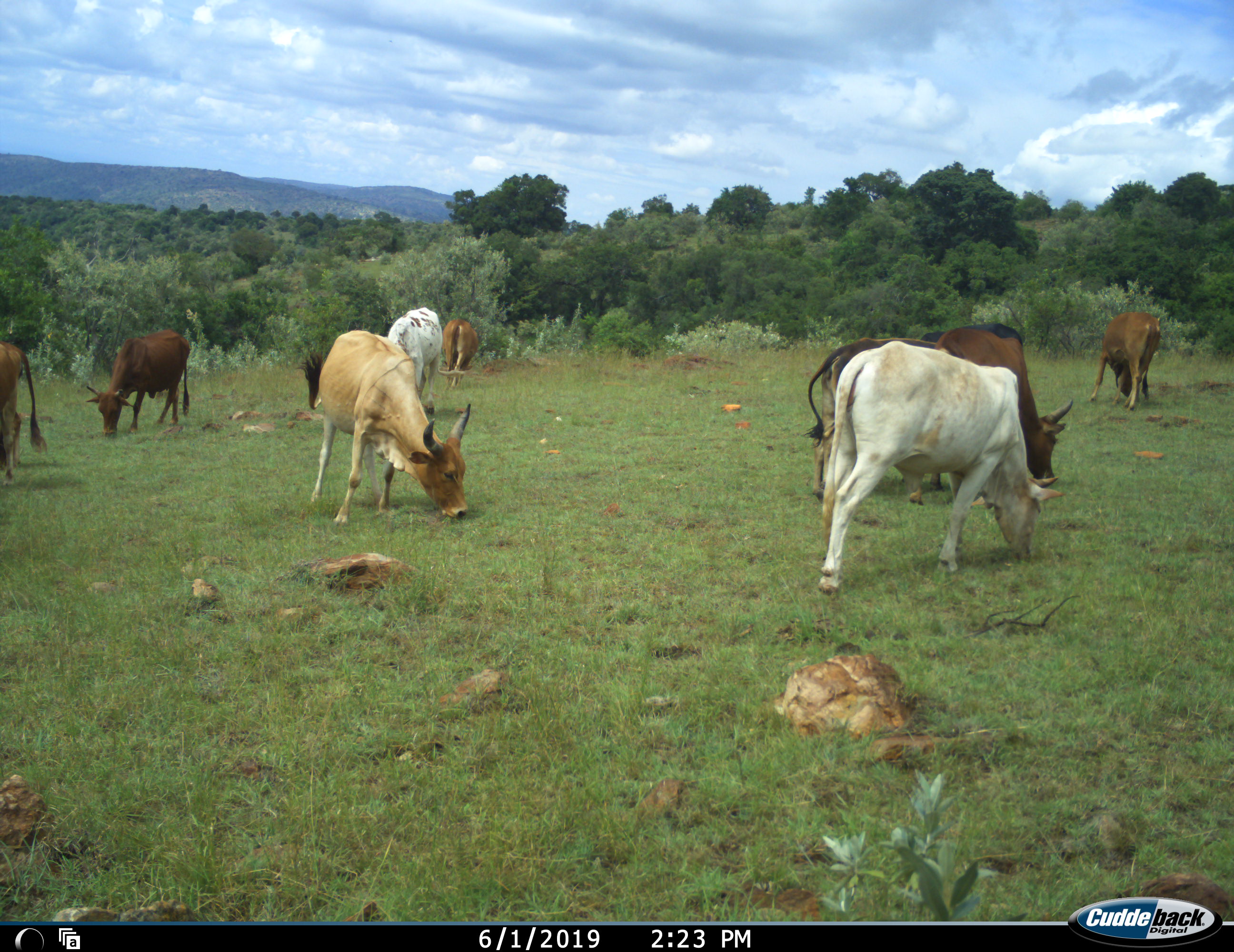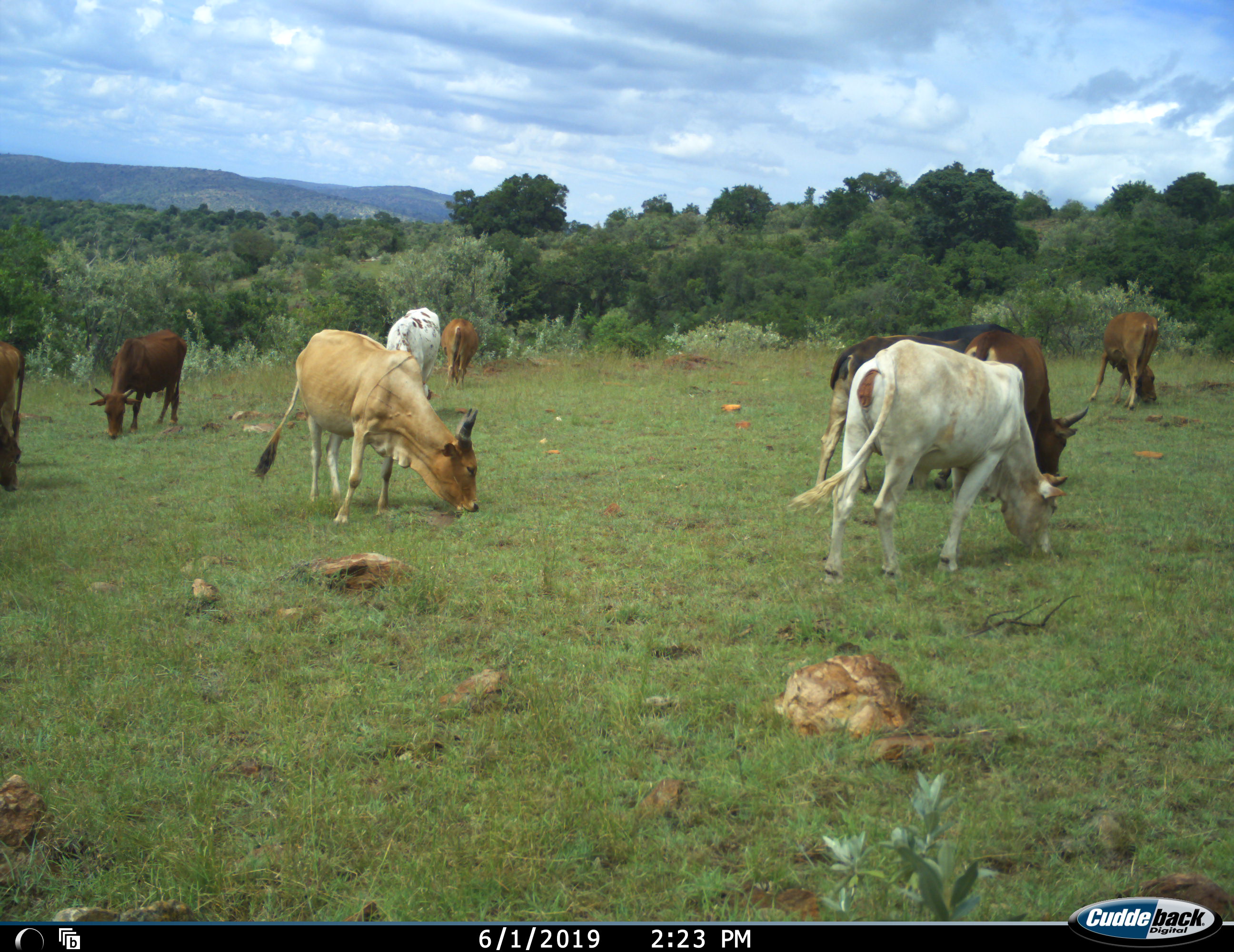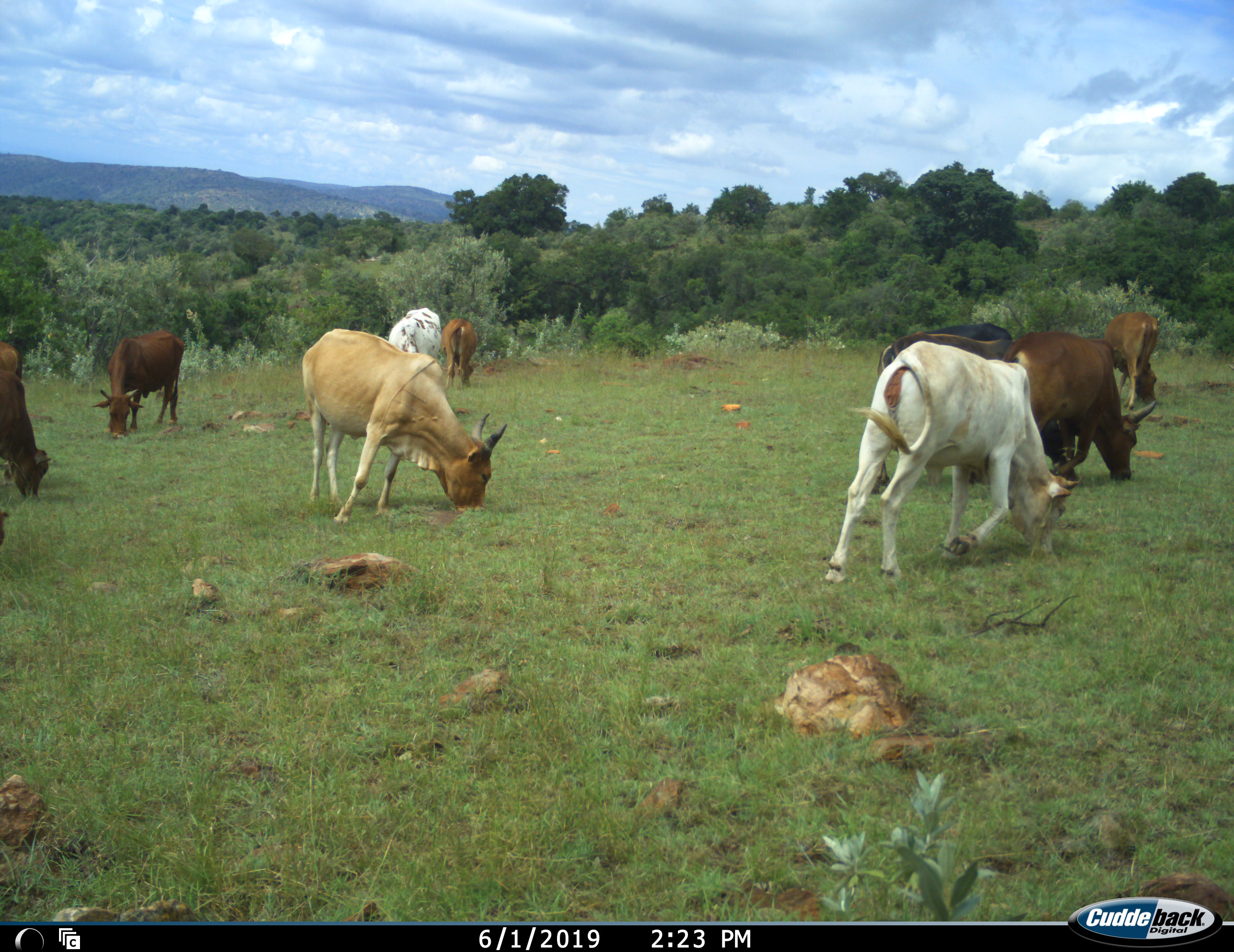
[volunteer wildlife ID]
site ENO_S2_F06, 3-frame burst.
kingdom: Animalia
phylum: Chordata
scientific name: Vertebrata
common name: domestic animal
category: domesticanimal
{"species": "domesticanimal (domestic animal) (Vertebrata)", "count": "10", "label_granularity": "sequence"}